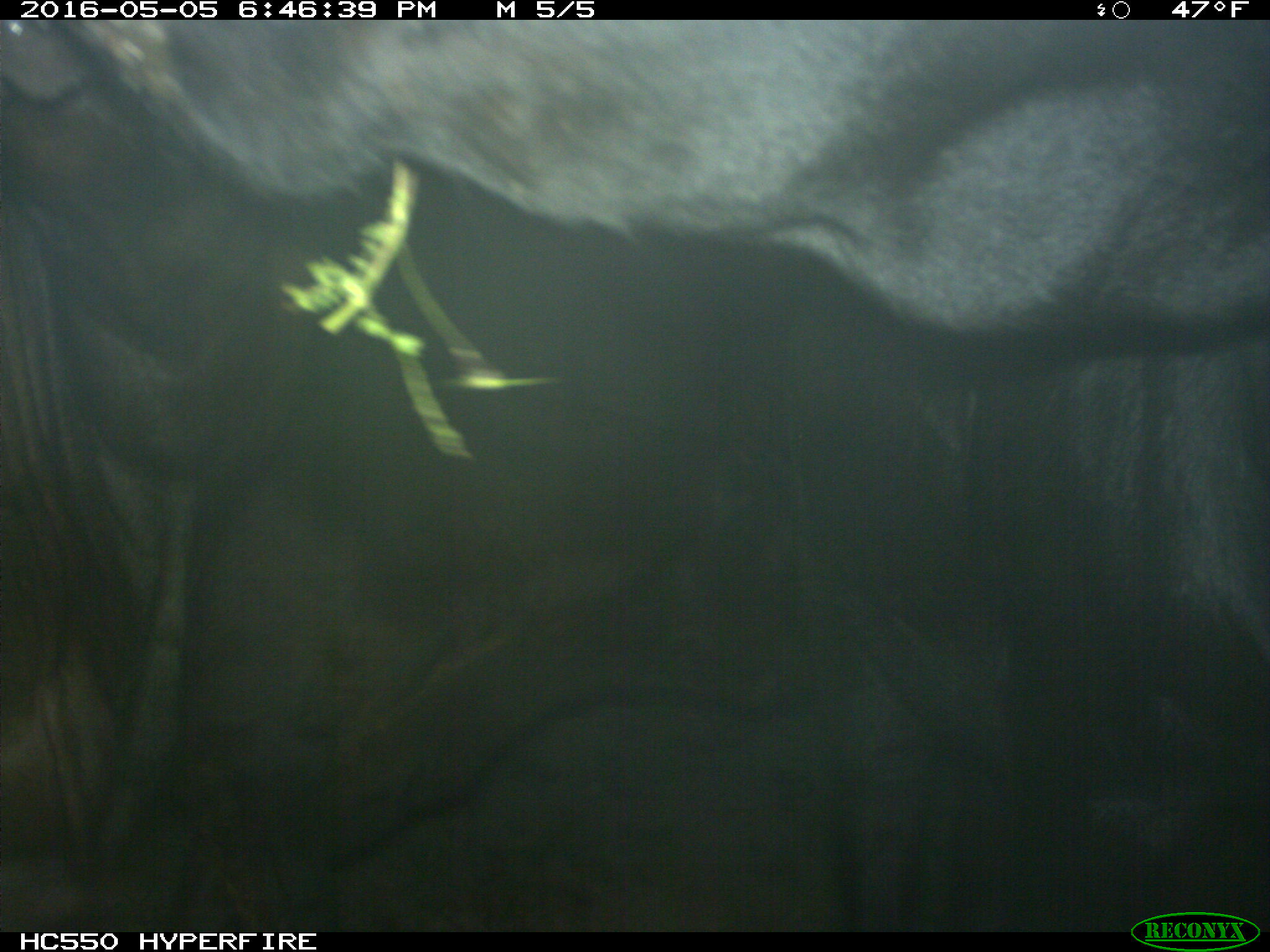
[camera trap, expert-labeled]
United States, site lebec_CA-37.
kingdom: Animalia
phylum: Chordata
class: Mammalia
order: Artiodactyla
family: Bovidae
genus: Bos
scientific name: Bos taurus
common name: domestic cow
Bos taurus (domestic cow).